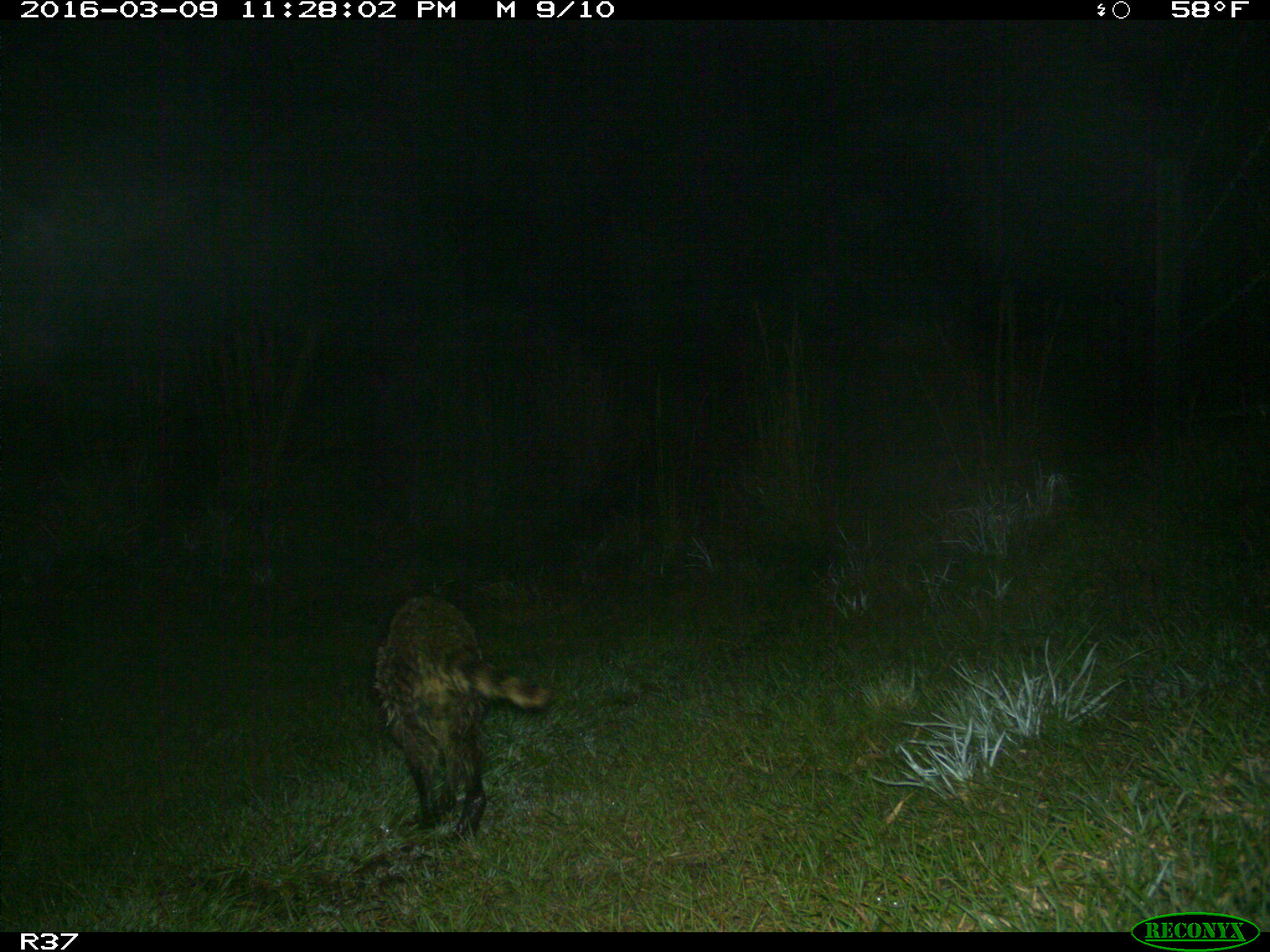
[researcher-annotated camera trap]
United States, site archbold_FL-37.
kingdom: Animalia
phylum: Chordata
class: Mammalia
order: Carnivora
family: Procyonidae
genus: Procyon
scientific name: Procyon lotor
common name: common raccoon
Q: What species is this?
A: Procyon lotor (common raccoon).